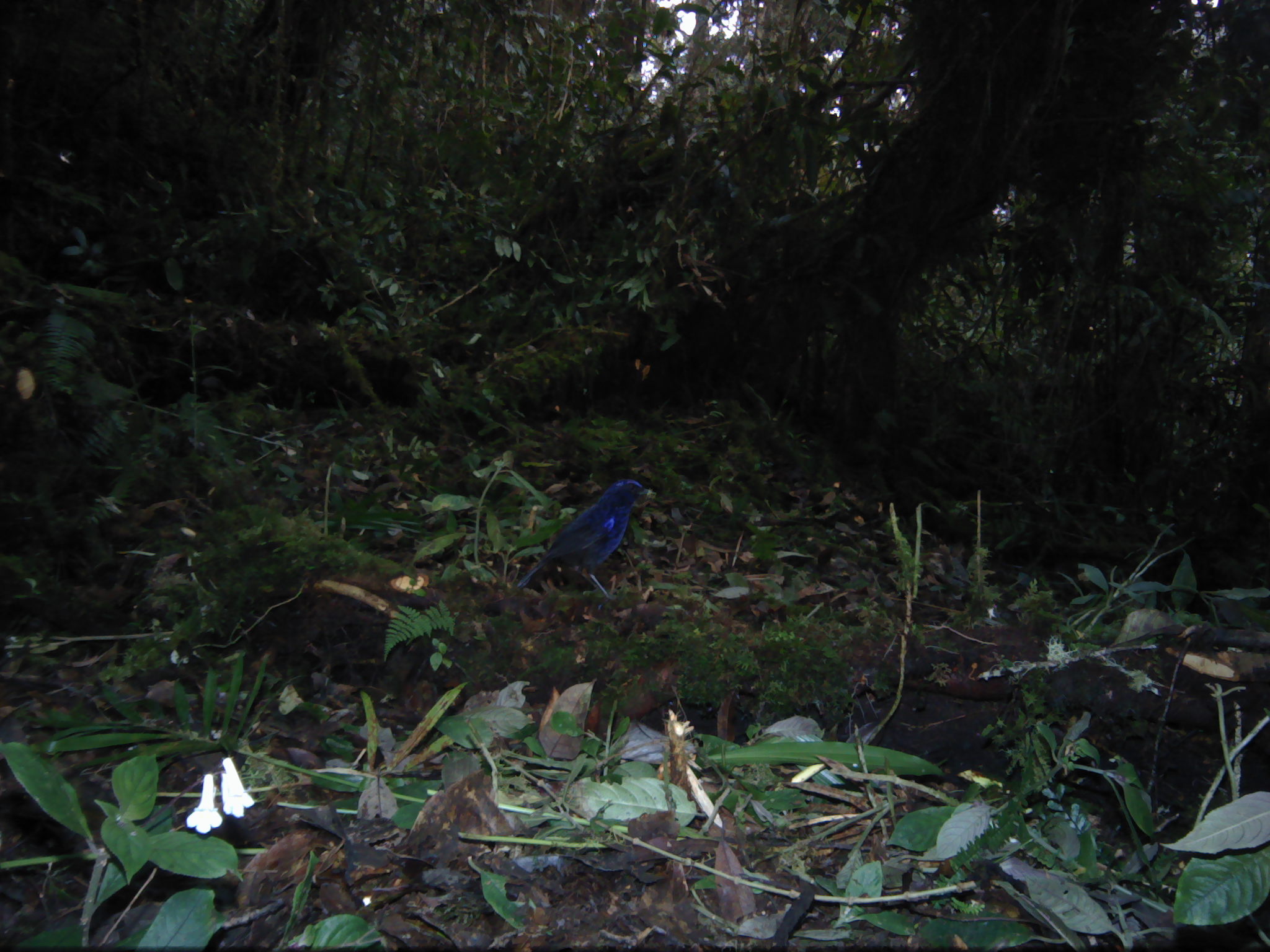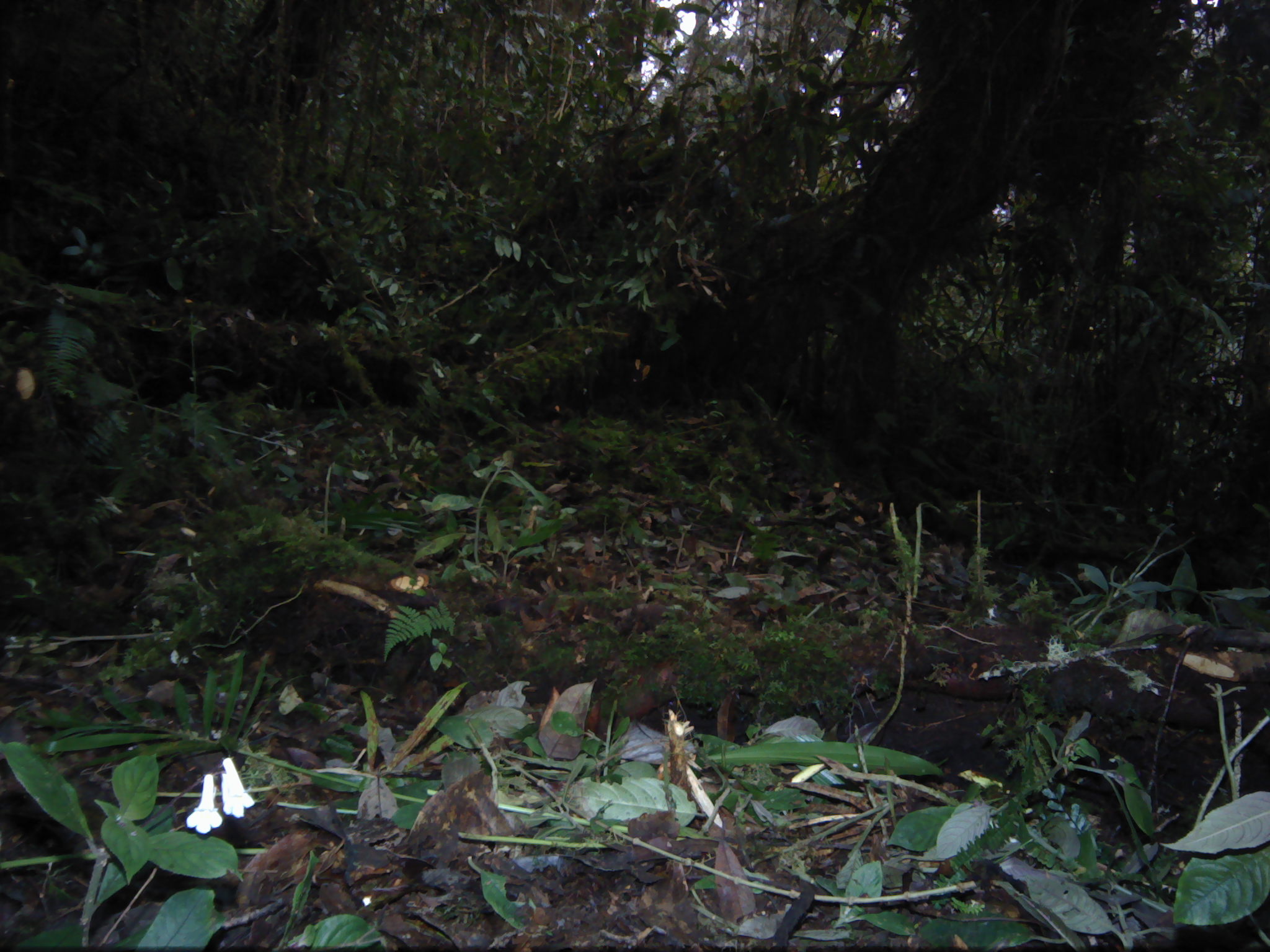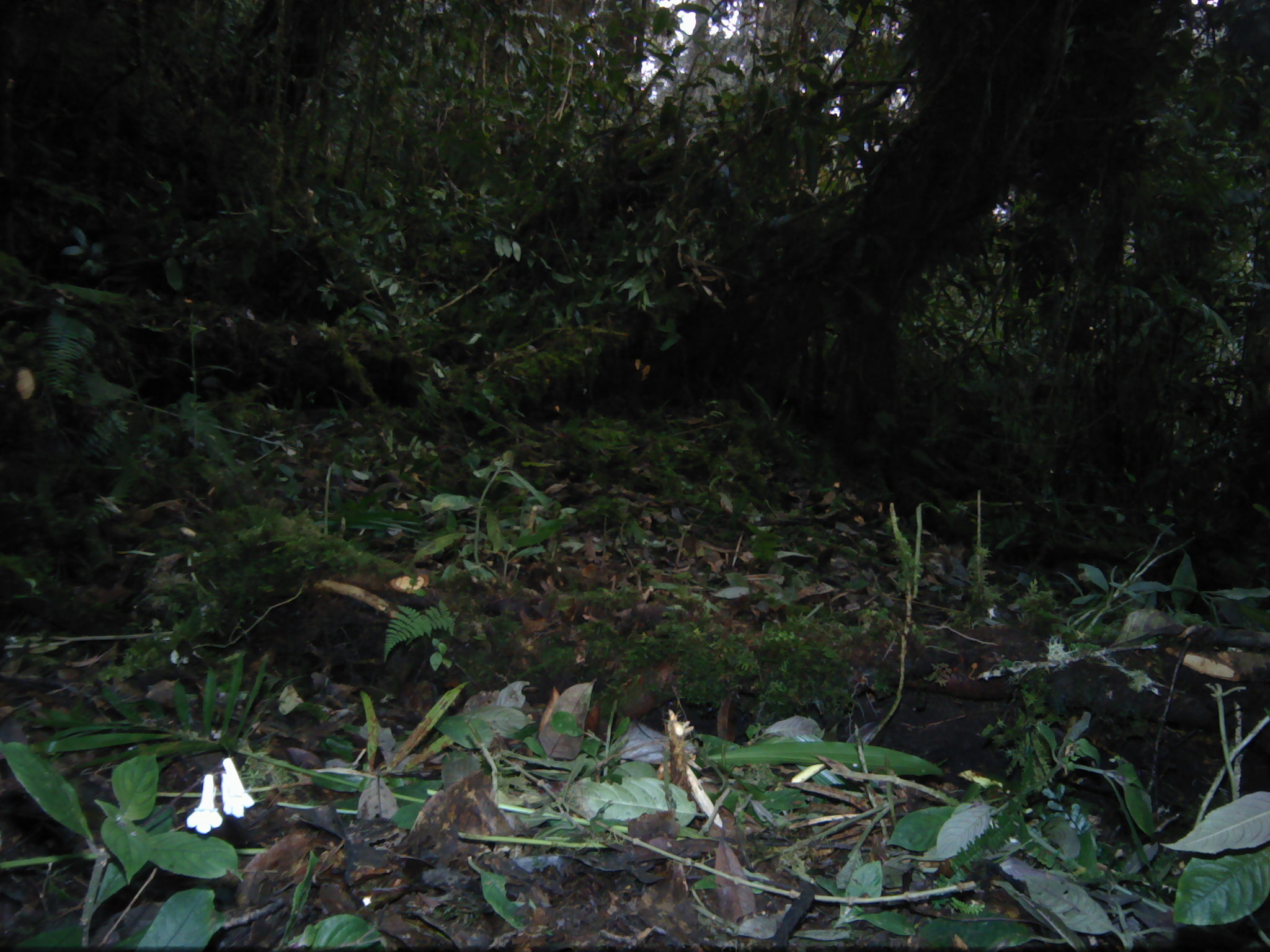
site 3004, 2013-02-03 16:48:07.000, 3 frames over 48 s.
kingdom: Animalia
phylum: Chordata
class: Aves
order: Passeriformes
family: Muscicapidae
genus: Myophonus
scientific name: Myophonus melanurus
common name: shiny whistling-thrush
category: myiophoneus melanurus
Myiophoneus melanurus (shiny whistling-thrush) (Myophonus melanurus), count 1.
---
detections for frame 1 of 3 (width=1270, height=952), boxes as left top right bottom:
myiophoneus melanurus: 516 478 655 611